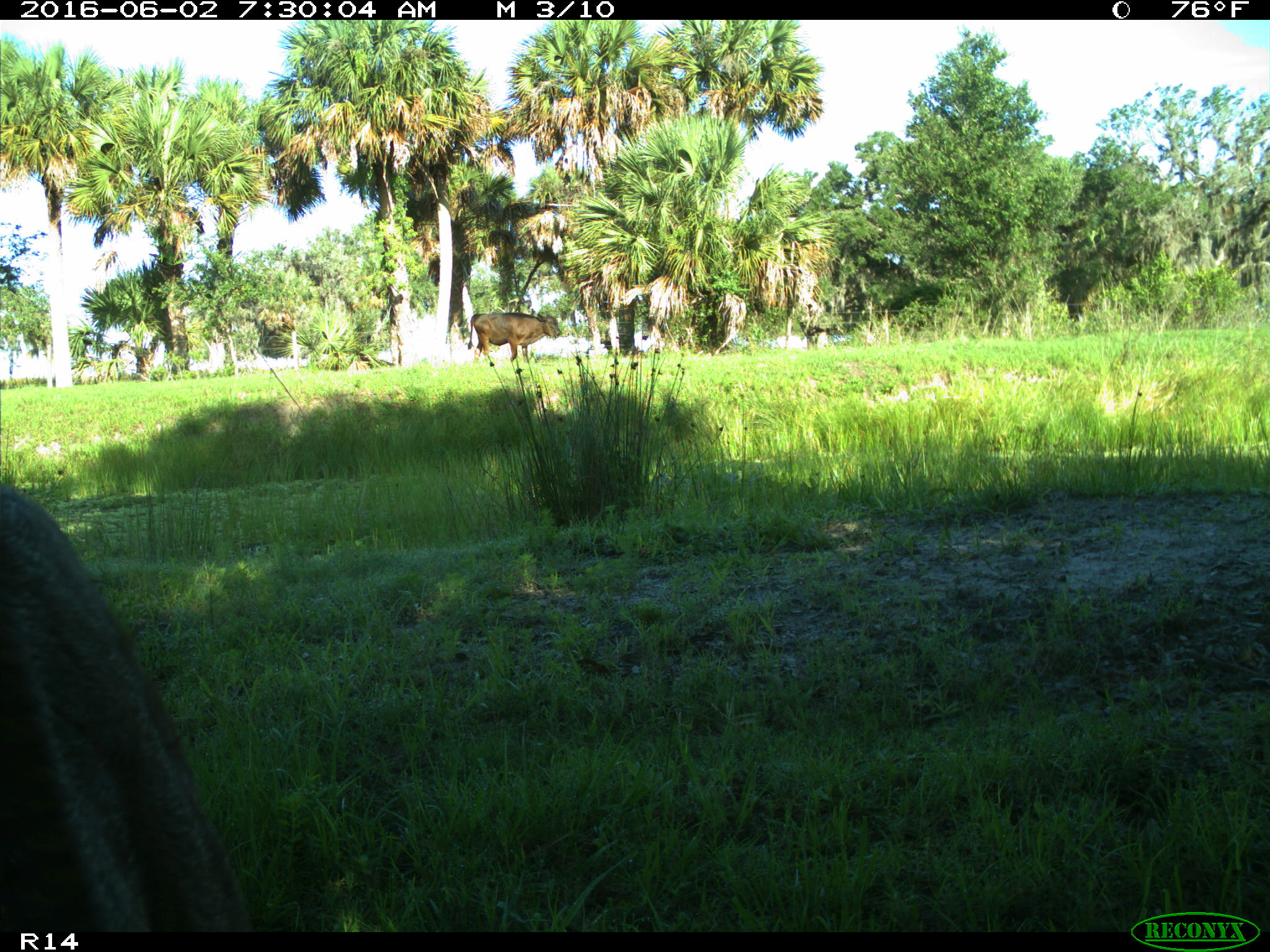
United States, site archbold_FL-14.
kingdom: Animalia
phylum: Chordata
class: Mammalia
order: Artiodactyla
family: Suidae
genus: Sus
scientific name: Sus scrofa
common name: wild boar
Sus scrofa (wild boar).